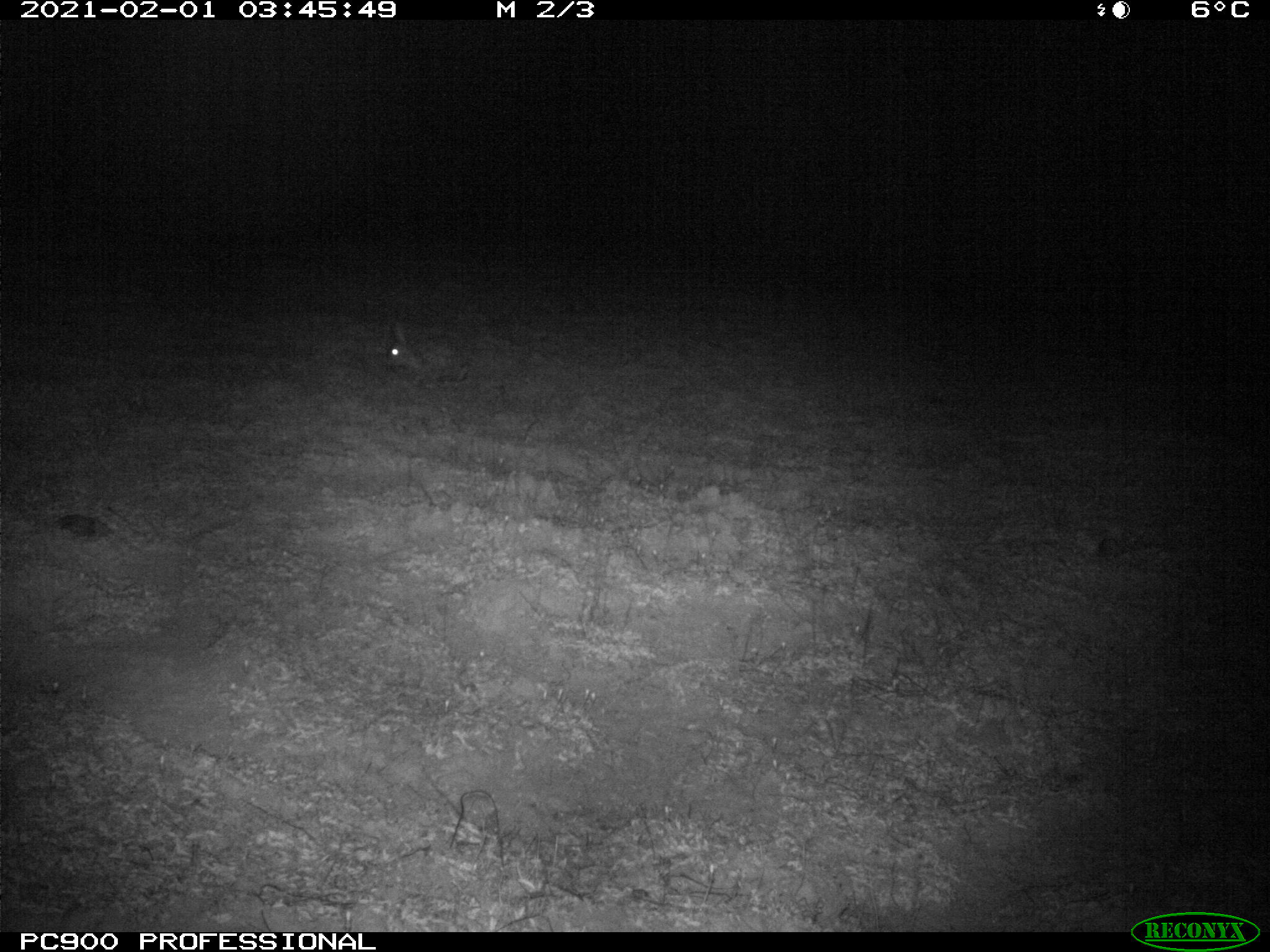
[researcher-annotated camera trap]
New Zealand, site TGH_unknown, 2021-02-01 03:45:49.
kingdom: Animalia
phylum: Chordata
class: Mammalia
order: Lagomorpha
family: Leporidae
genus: Oryctolagus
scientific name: Oryctolagus cuniculus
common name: european rabbit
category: rabbit